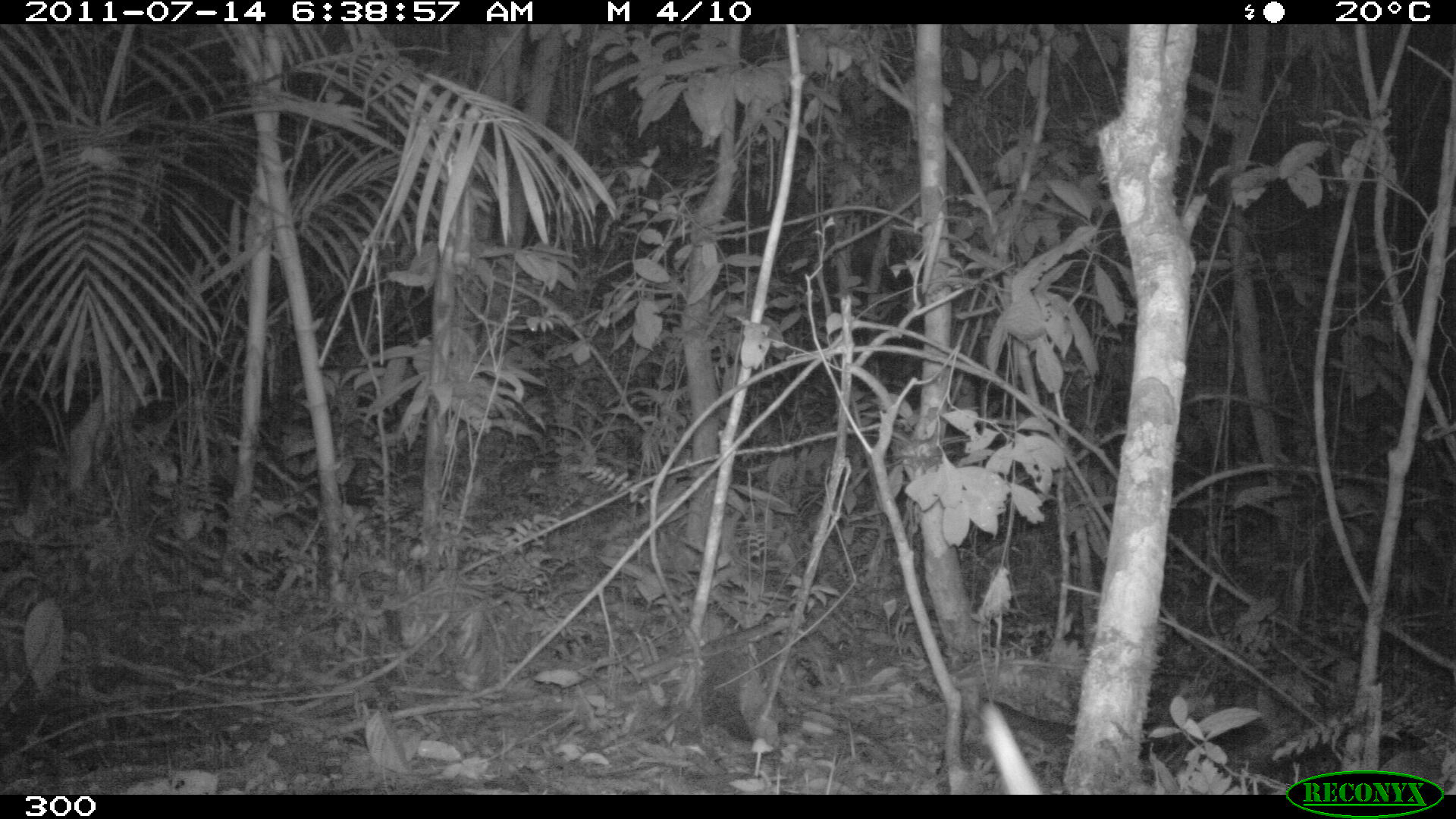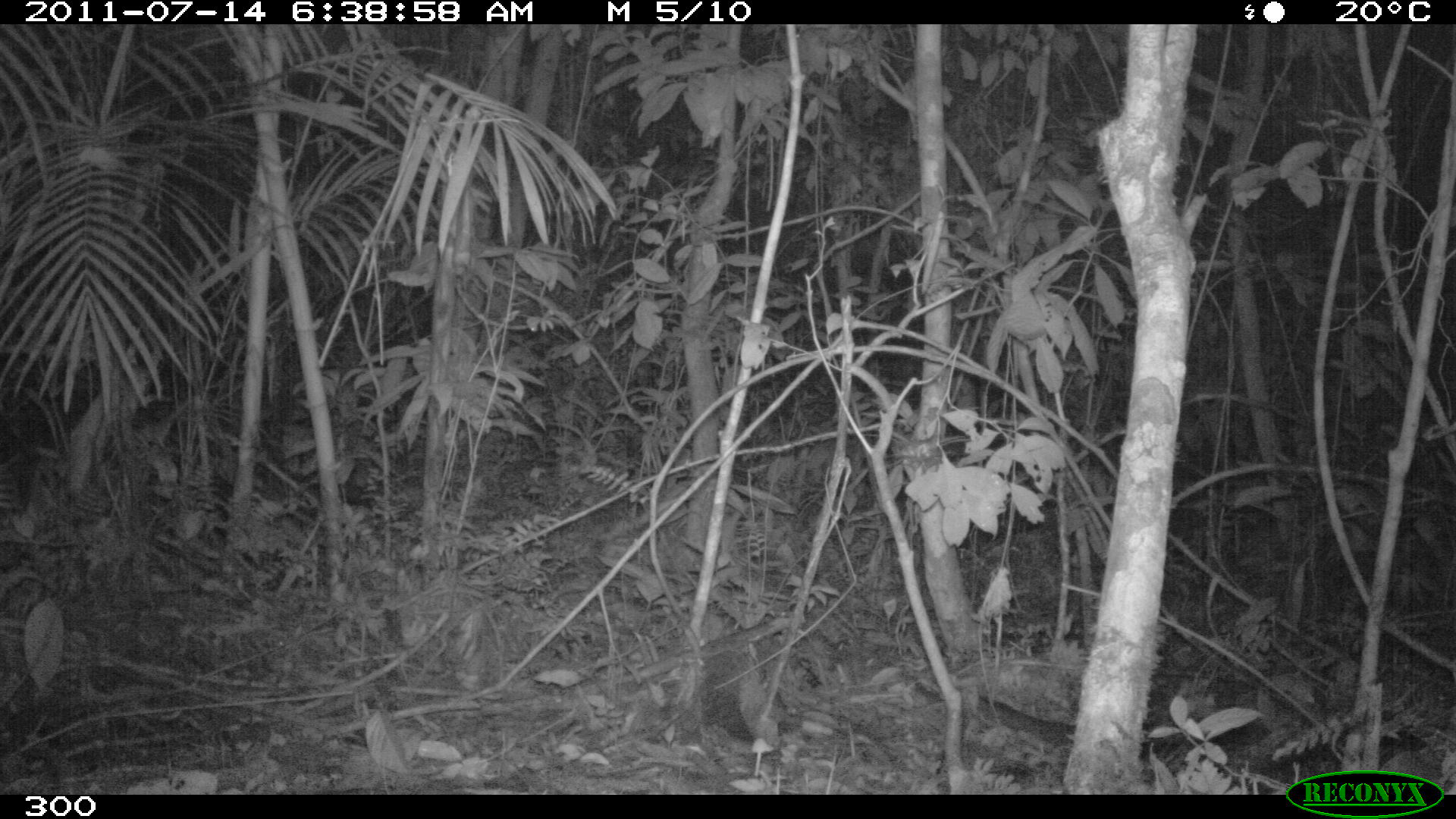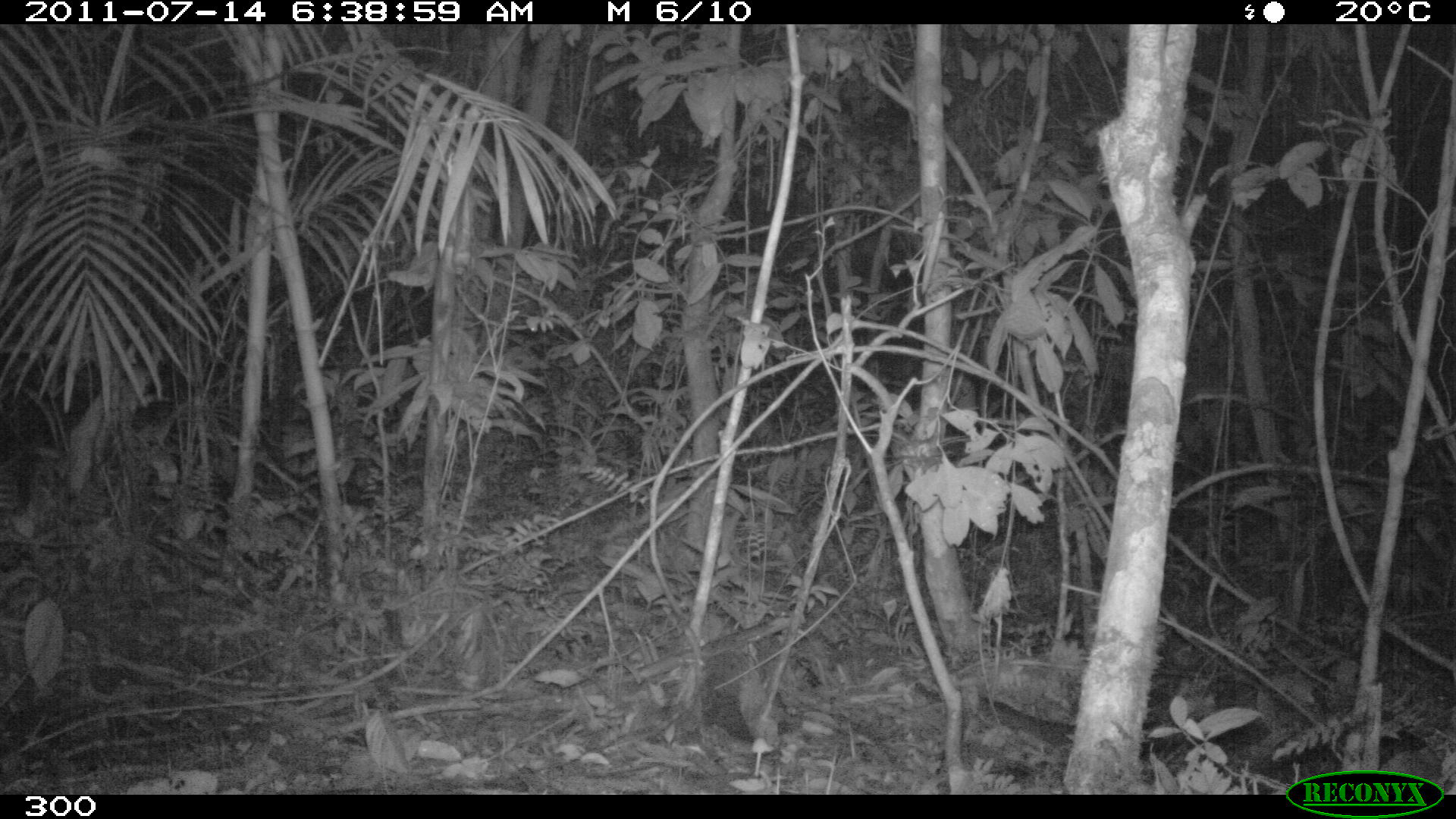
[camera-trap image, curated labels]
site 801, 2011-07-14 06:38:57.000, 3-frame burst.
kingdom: Animalia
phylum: Chordata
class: Mammalia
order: Pilosa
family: Myrmecophagidae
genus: Tamandua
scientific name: Tamandua tetradactyla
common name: southern tamandua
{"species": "Tamandua tetradactyla (southern tamandua)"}